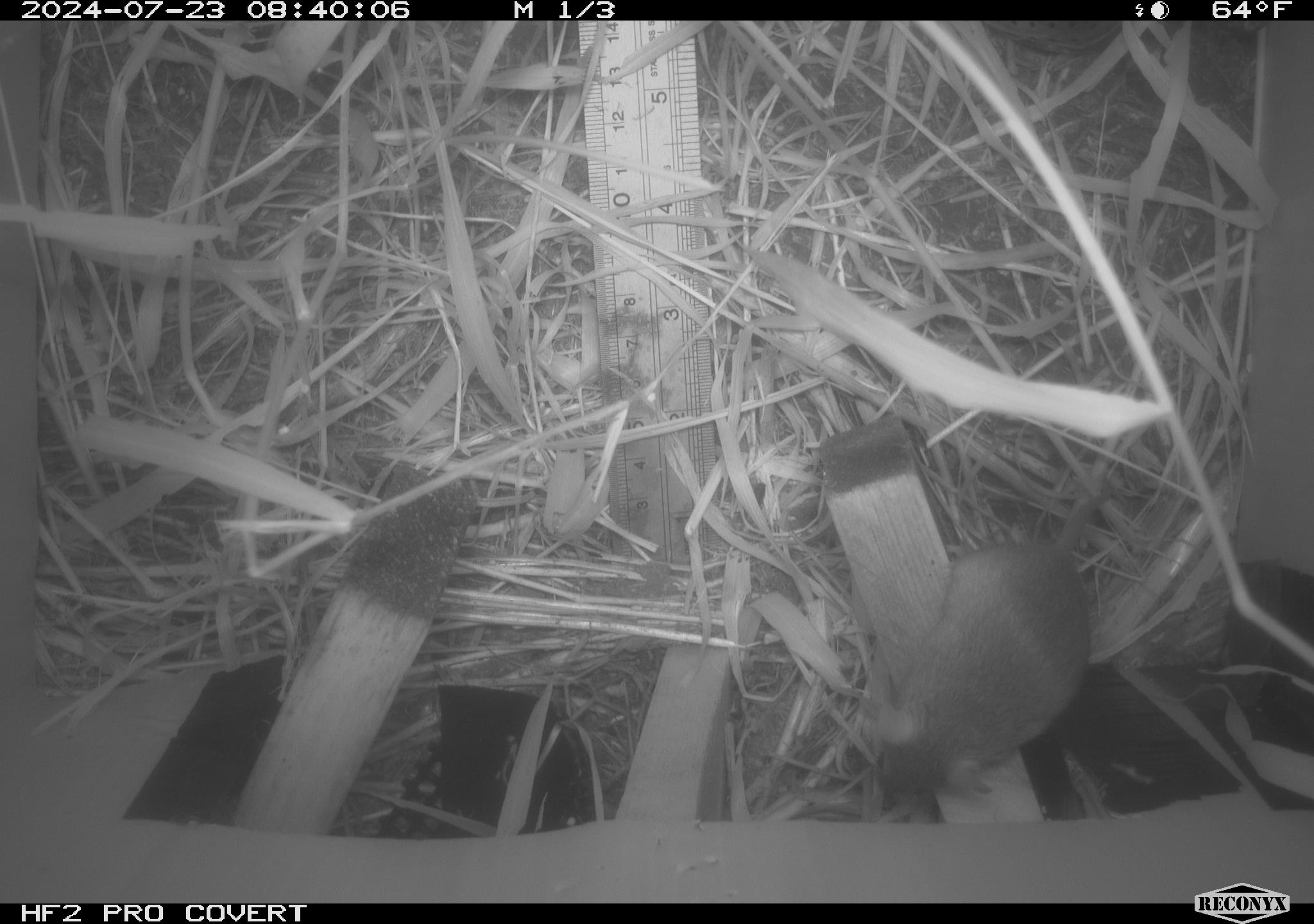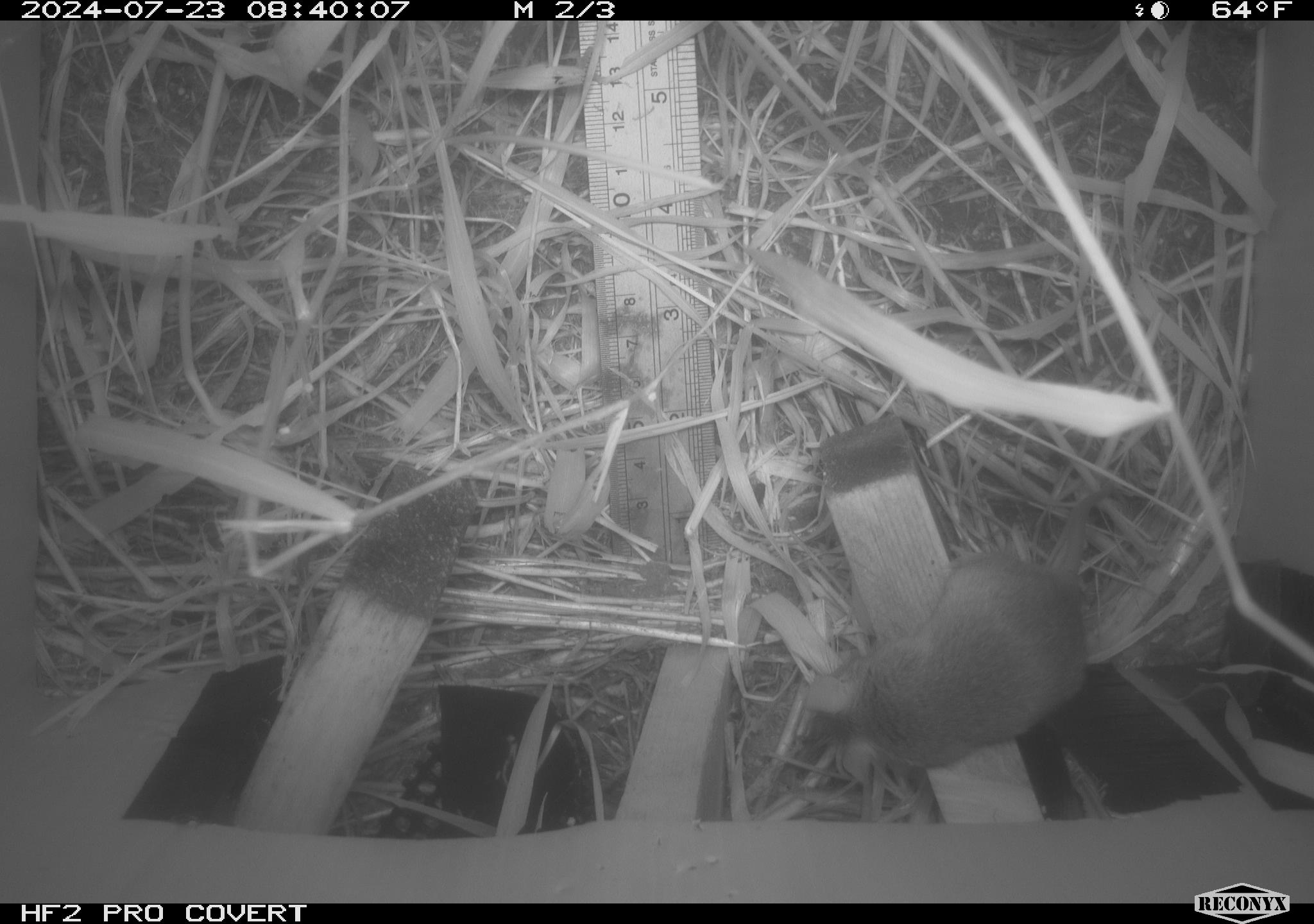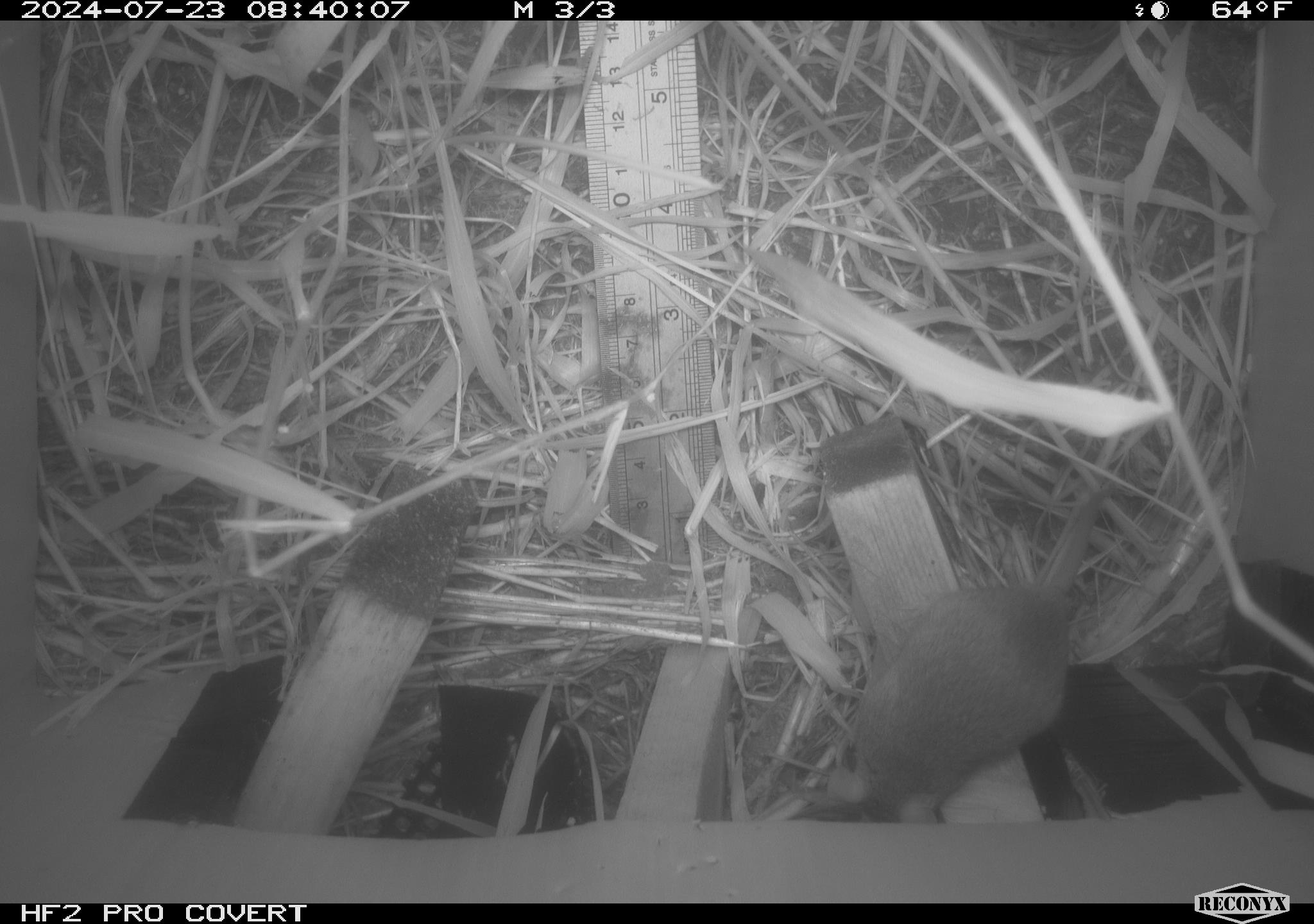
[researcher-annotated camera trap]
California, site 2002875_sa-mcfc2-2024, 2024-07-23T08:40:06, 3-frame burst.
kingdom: Animalia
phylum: Chordata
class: Mammalia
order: Rodentia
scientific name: Rodentia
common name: rodent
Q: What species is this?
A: Rodent (Rodentia).